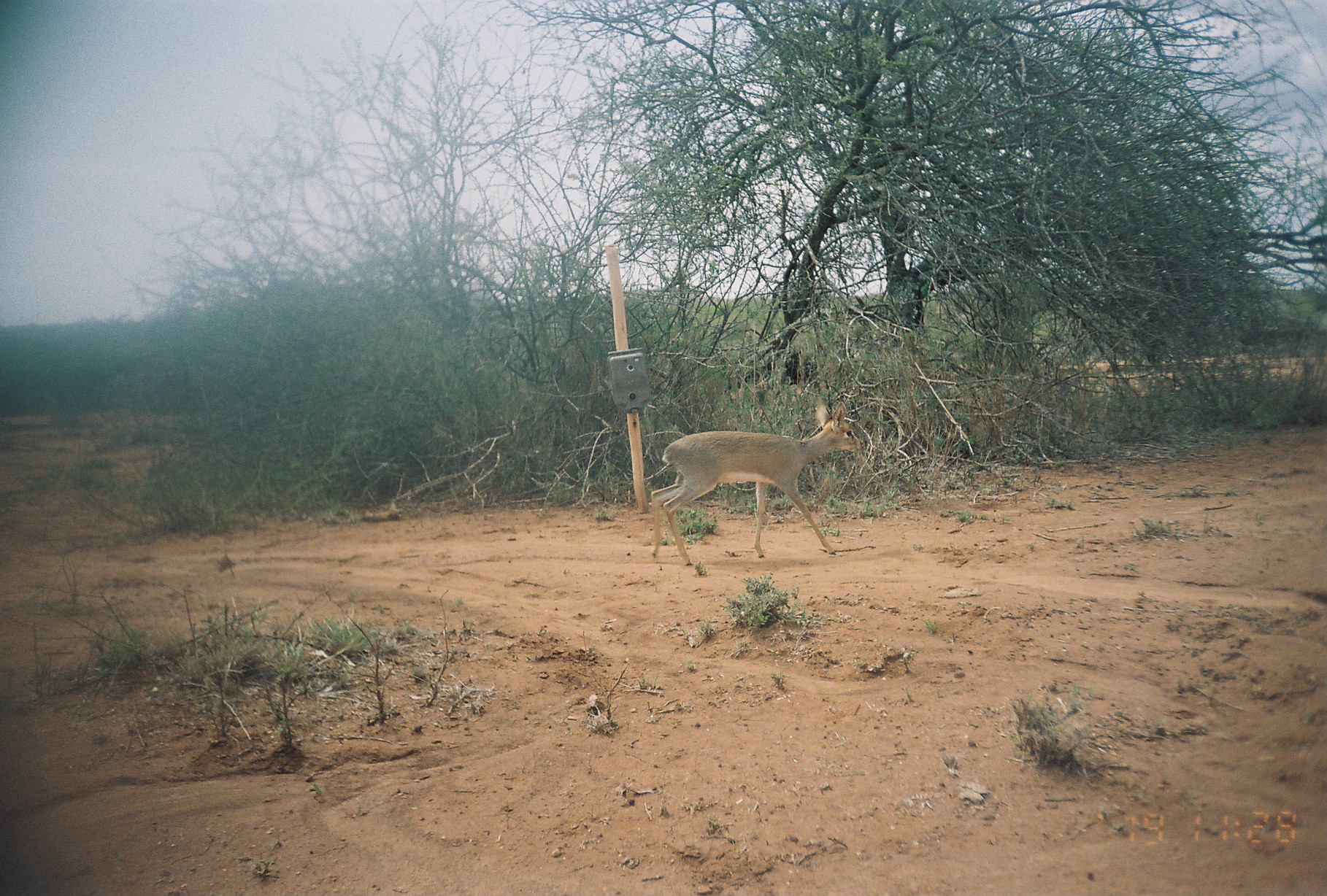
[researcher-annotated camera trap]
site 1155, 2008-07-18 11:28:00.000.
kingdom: Animalia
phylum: Chordata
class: Mammalia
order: Artiodactyla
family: Bovidae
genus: Madoqua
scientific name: Madoqua guentheri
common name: günther's dik-dik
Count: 1.